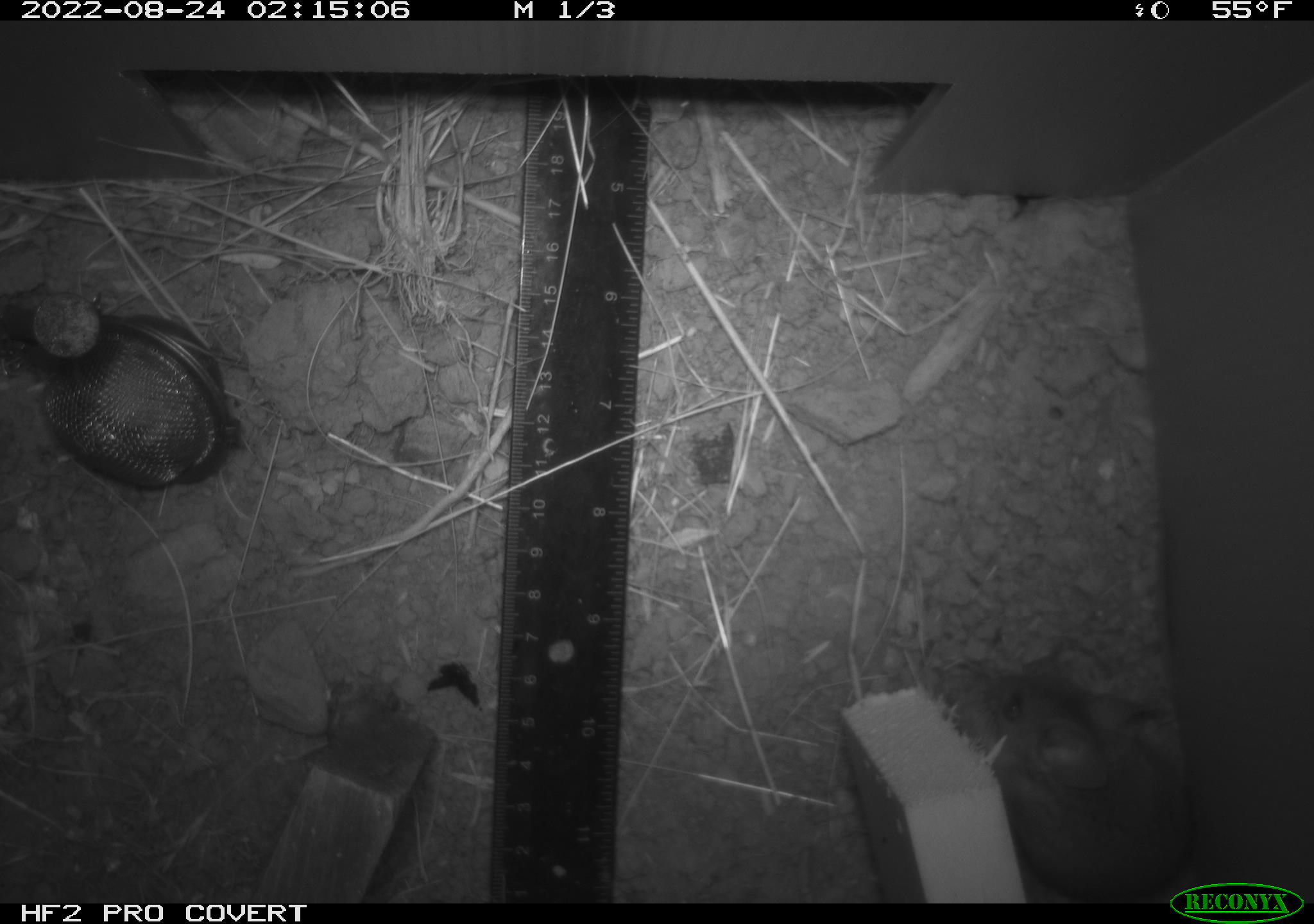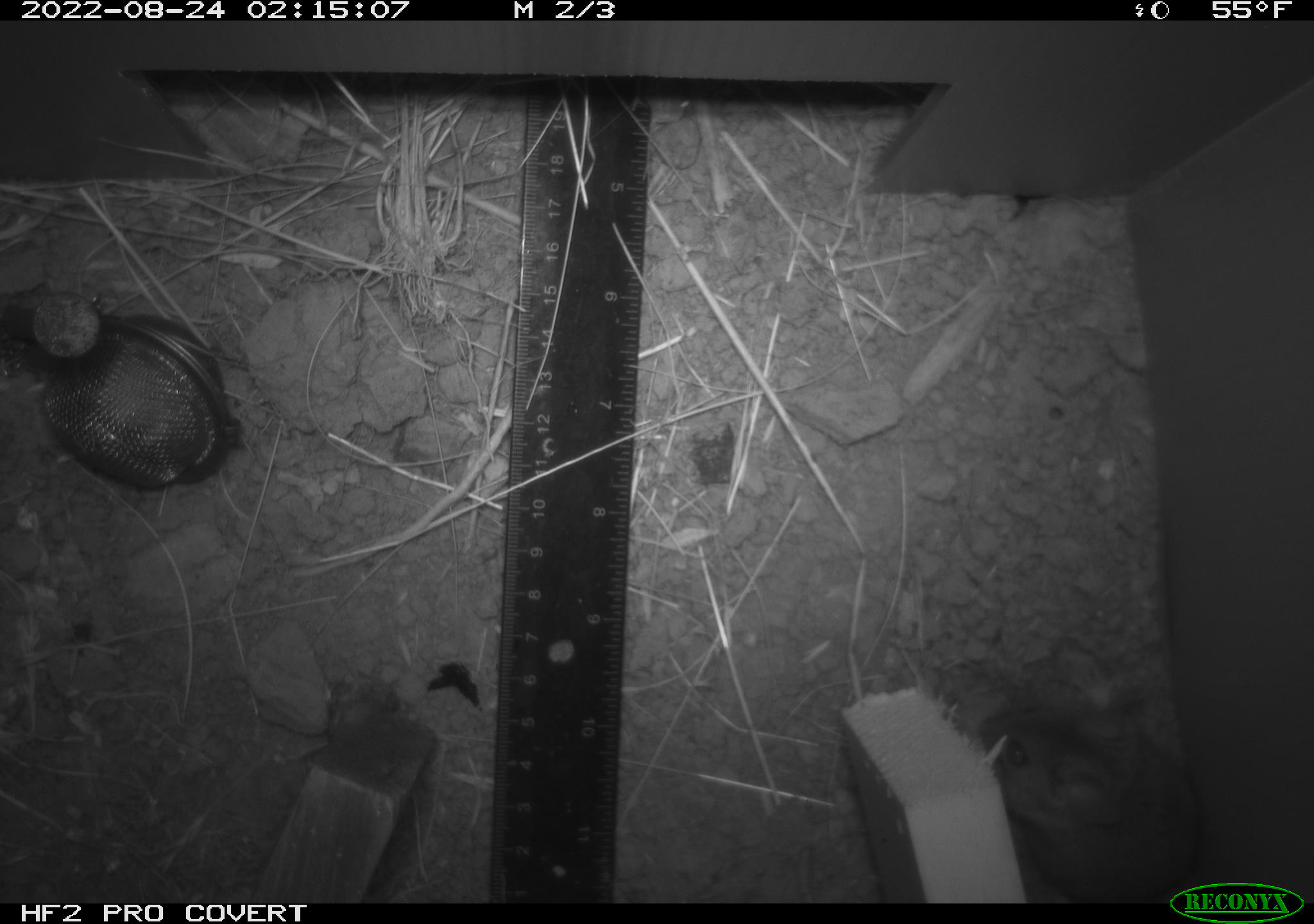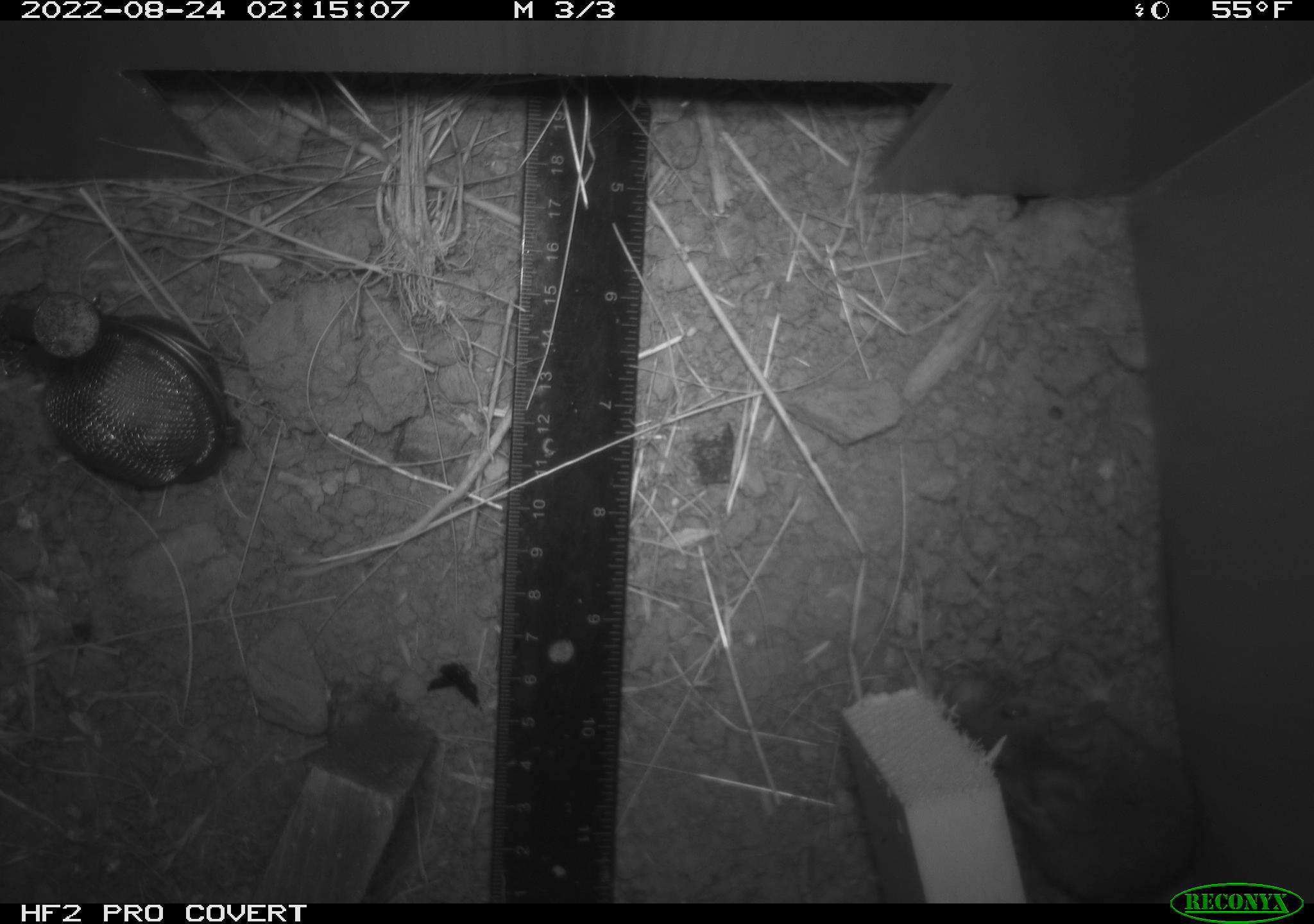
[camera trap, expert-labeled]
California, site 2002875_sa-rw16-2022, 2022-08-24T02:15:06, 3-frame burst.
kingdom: Animalia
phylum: Chordata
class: Mammalia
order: Rodentia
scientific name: Rodentia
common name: mouse species